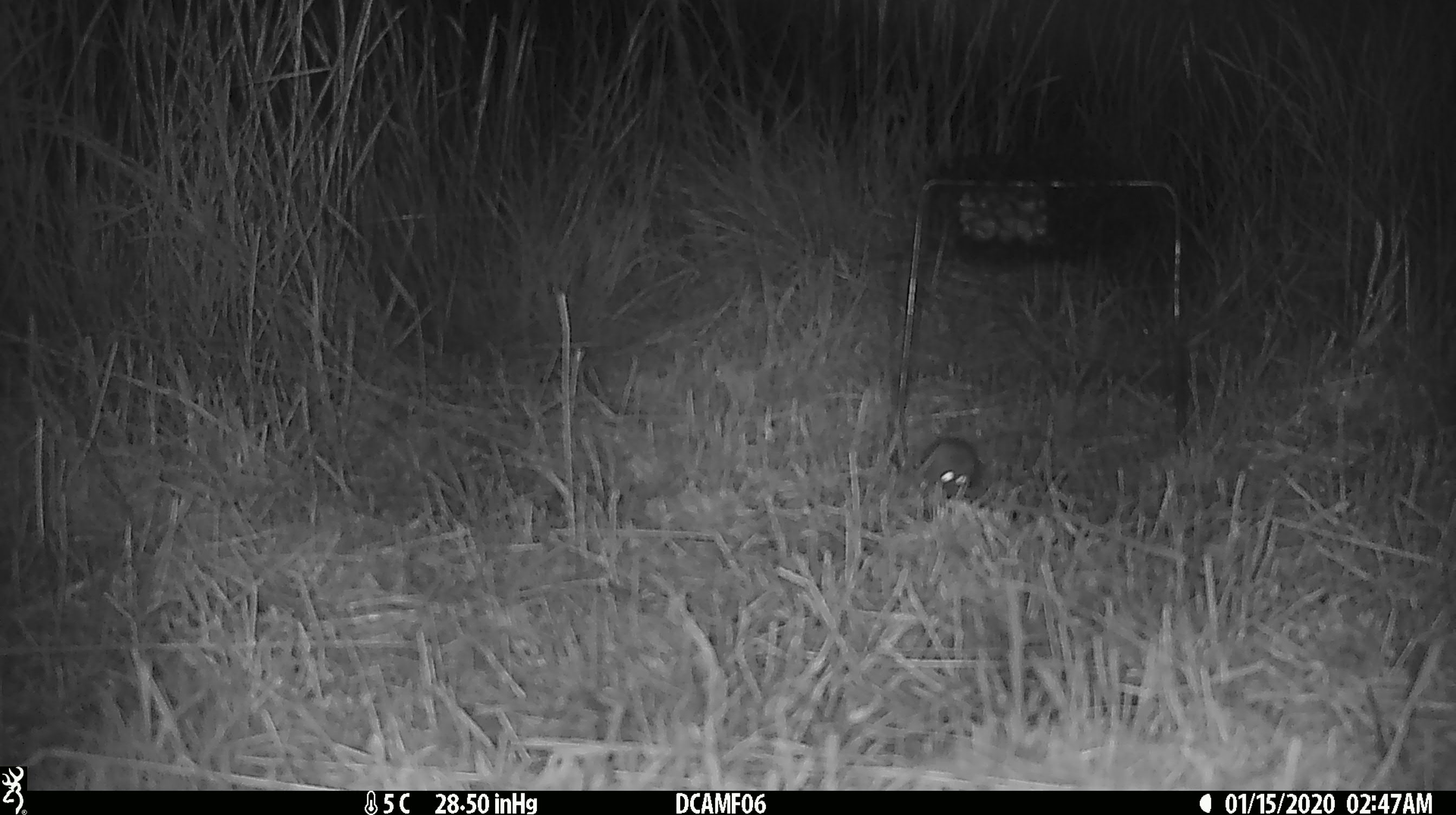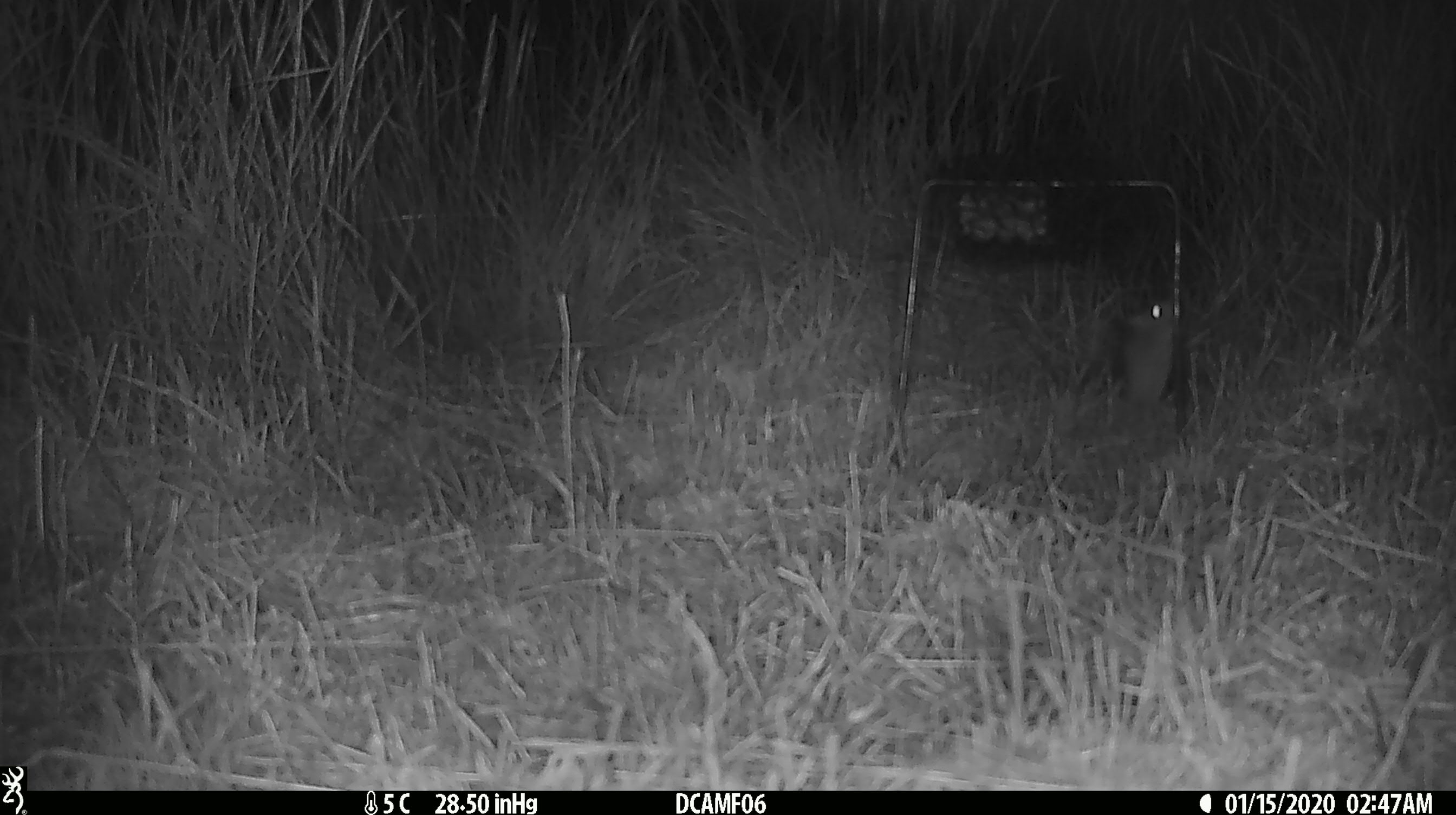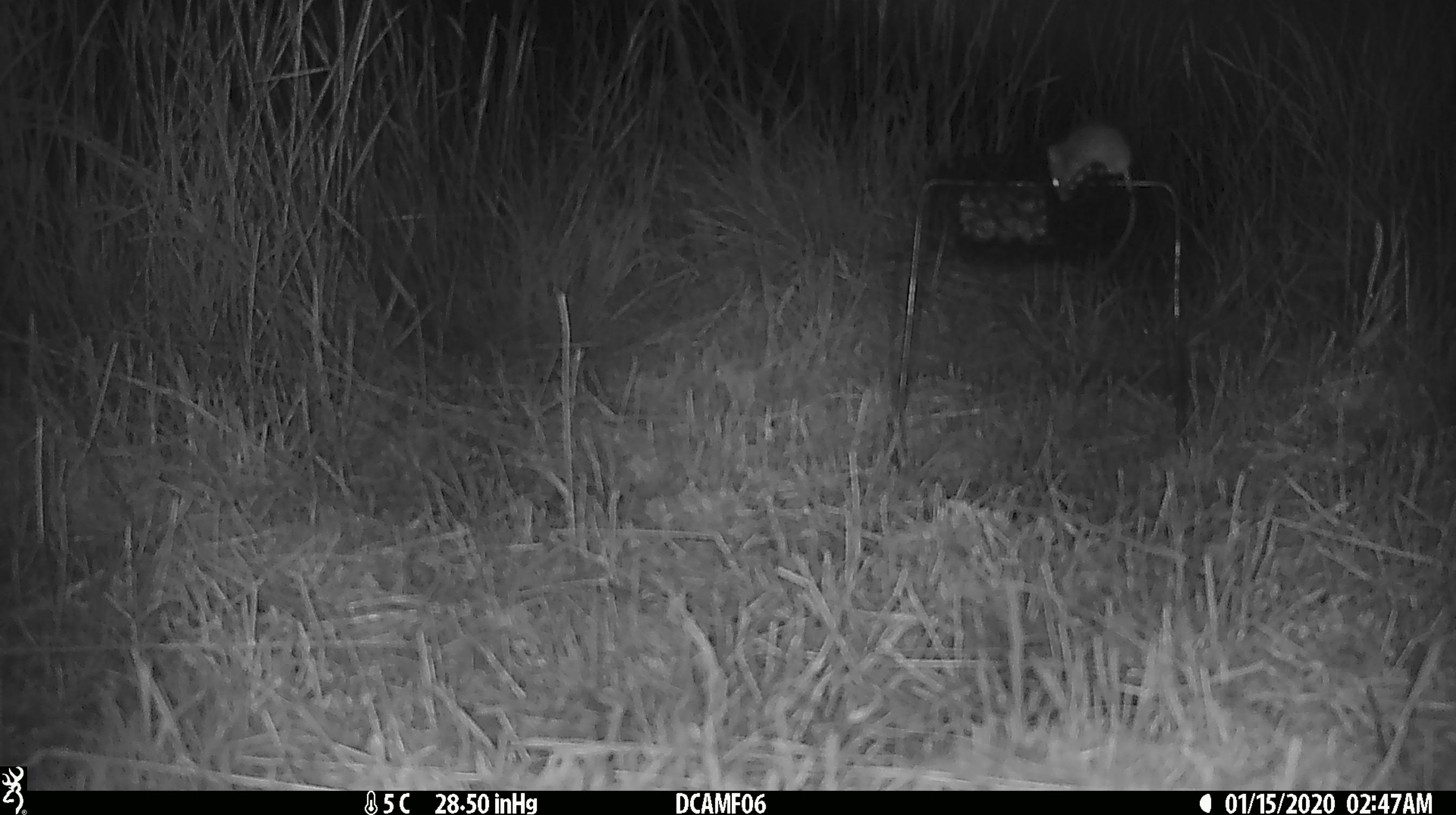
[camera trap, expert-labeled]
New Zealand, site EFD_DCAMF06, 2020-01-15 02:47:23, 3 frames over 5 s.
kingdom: Animalia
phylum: Chordata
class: Mammalia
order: Rodentia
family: Muridae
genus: Mus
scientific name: Mus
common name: mouse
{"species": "mouse (Mus)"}